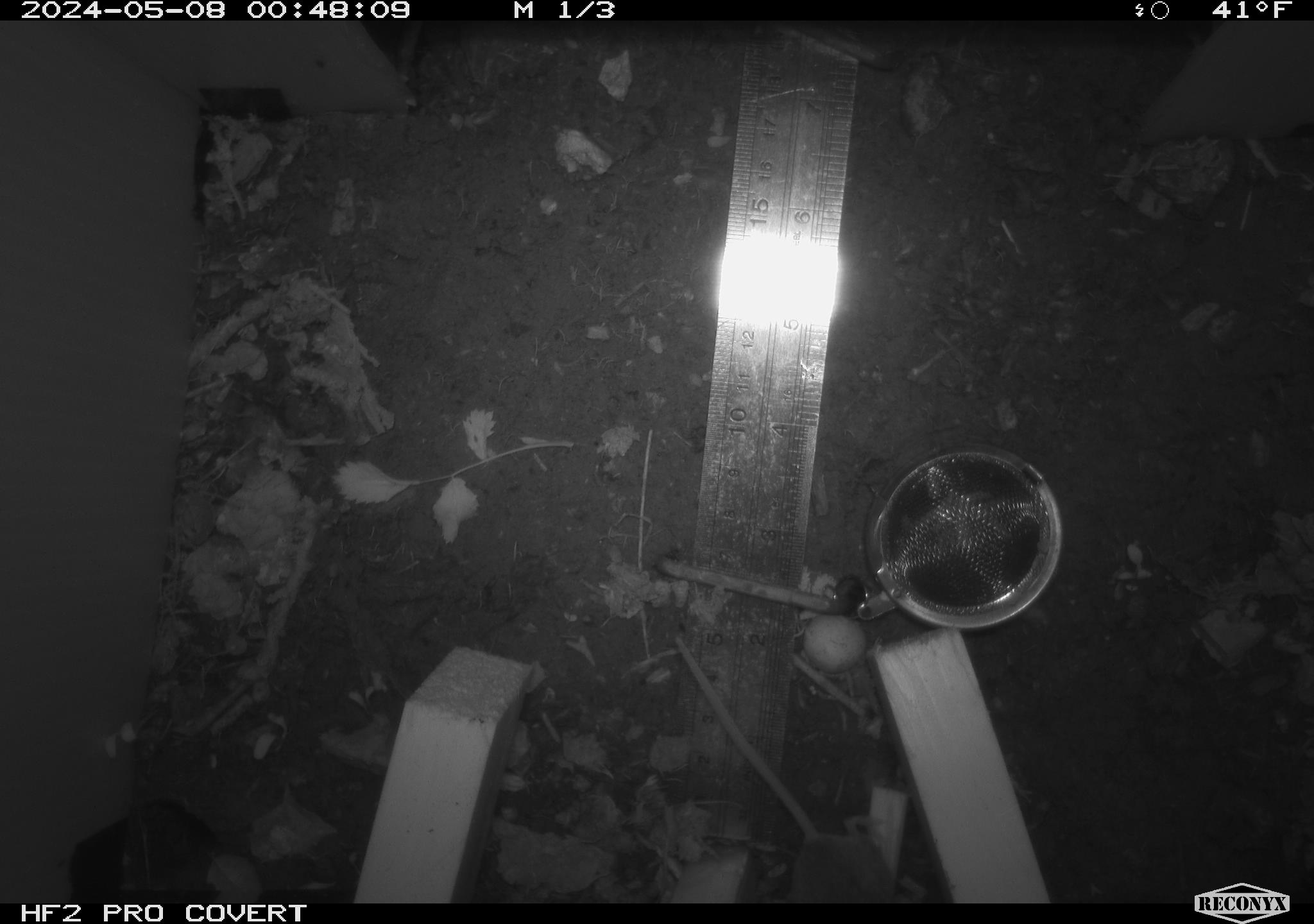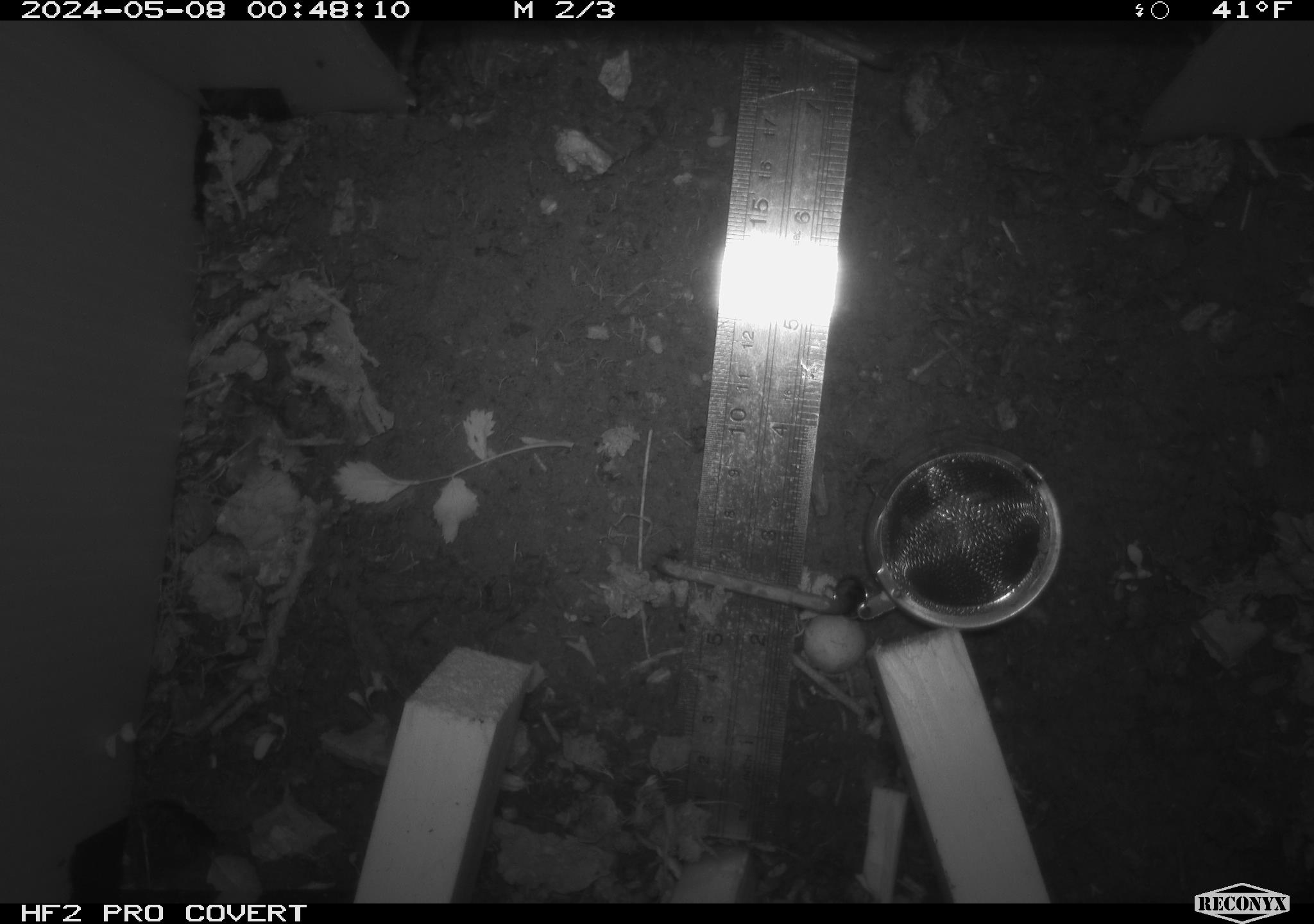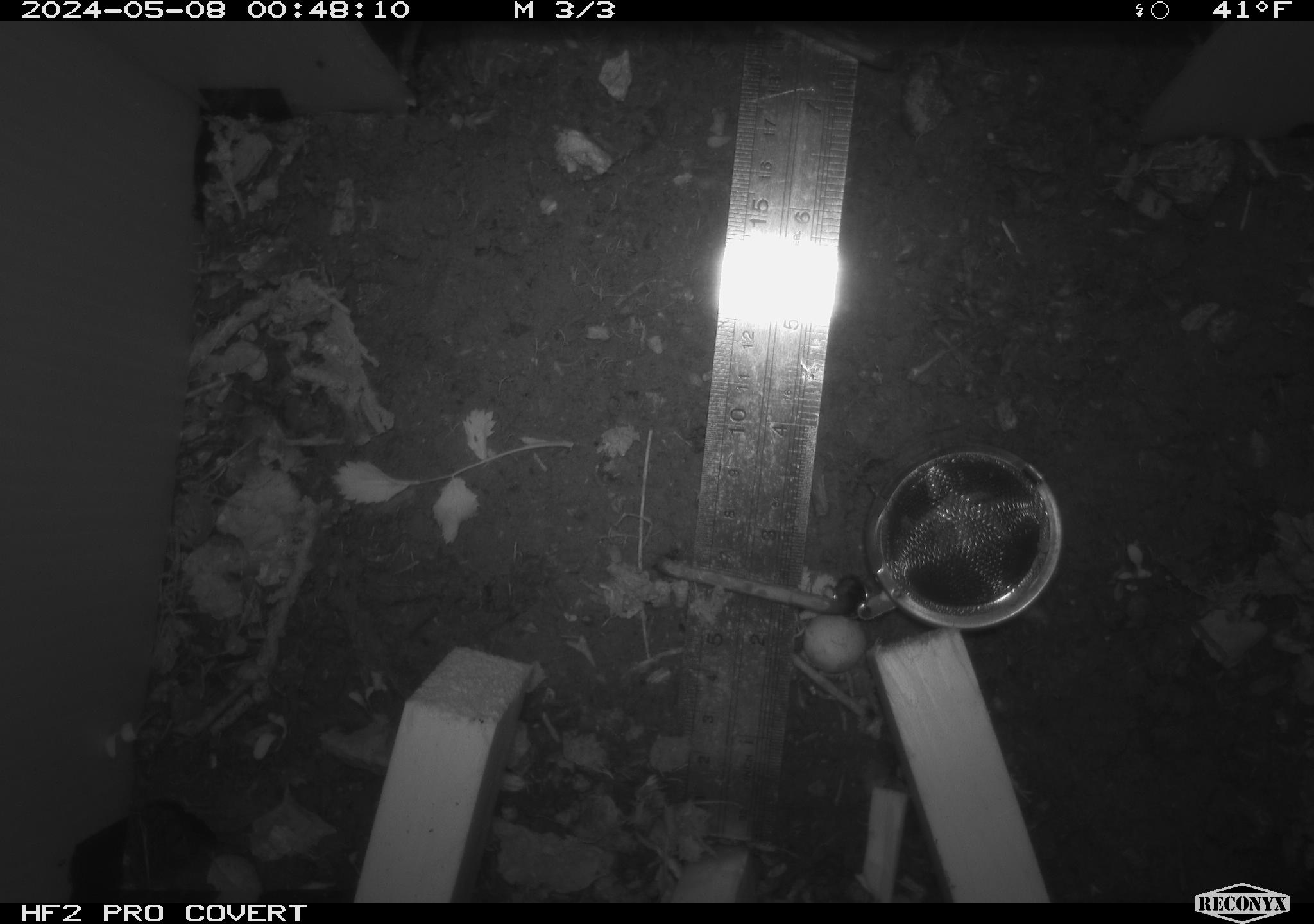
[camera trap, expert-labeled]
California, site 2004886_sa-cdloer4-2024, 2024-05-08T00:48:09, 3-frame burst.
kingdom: Animalia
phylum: Chordata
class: Mammalia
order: Rodentia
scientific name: Rodentia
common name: mouse species